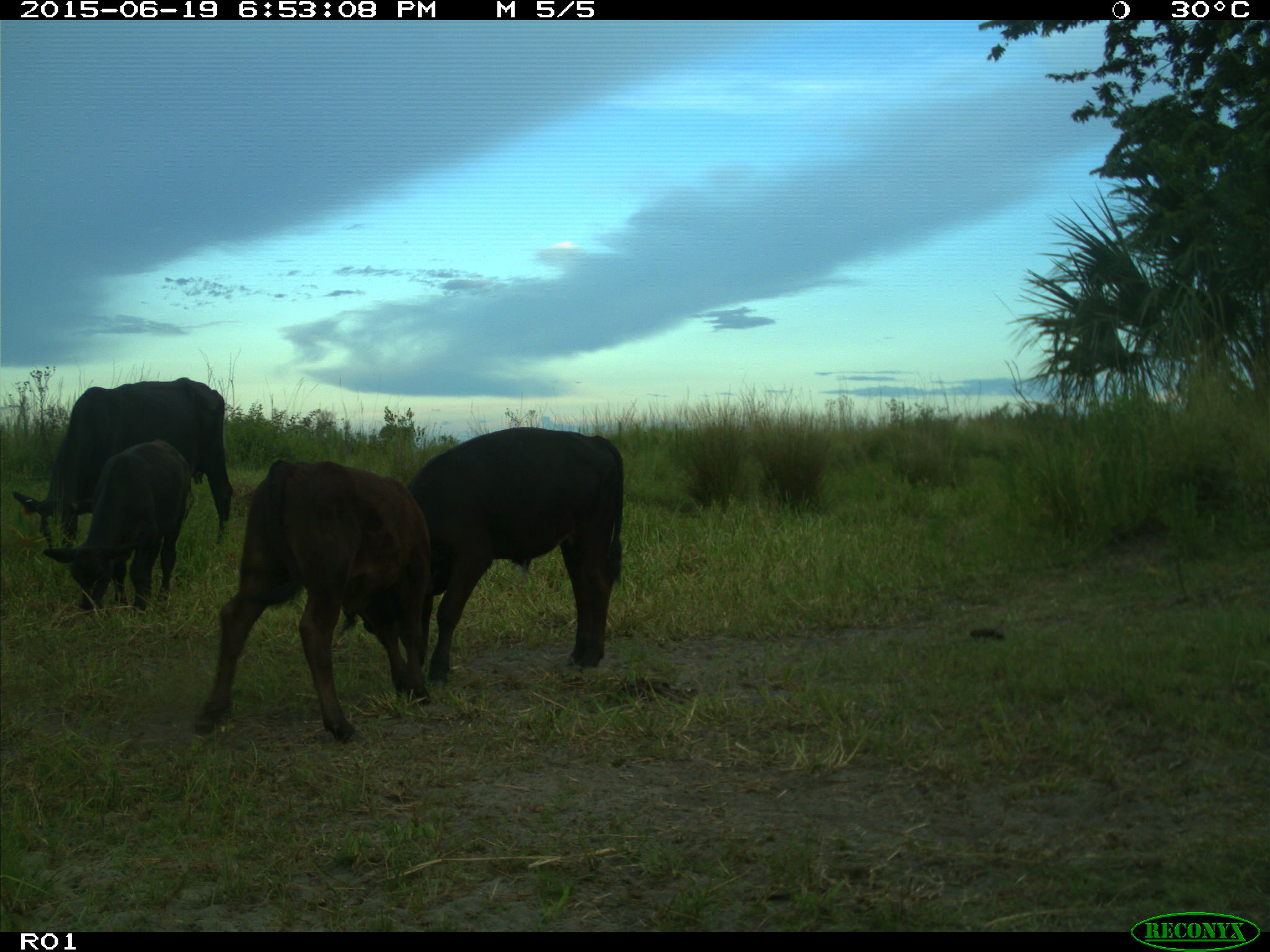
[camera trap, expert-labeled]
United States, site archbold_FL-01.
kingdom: Animalia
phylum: Chordata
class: Mammalia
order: Artiodactyla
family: Bovidae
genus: Bos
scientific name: Bos taurus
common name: domestic cow